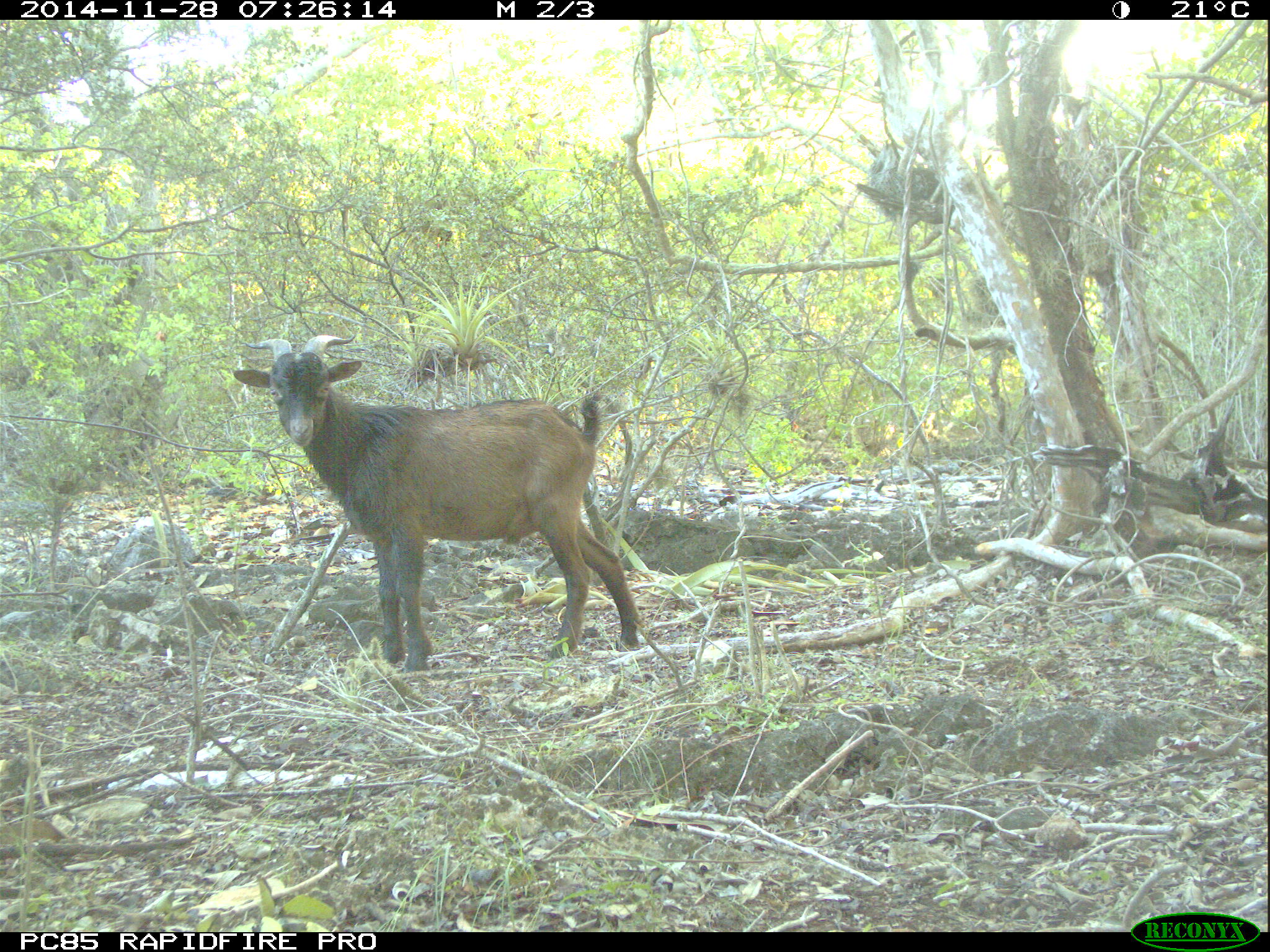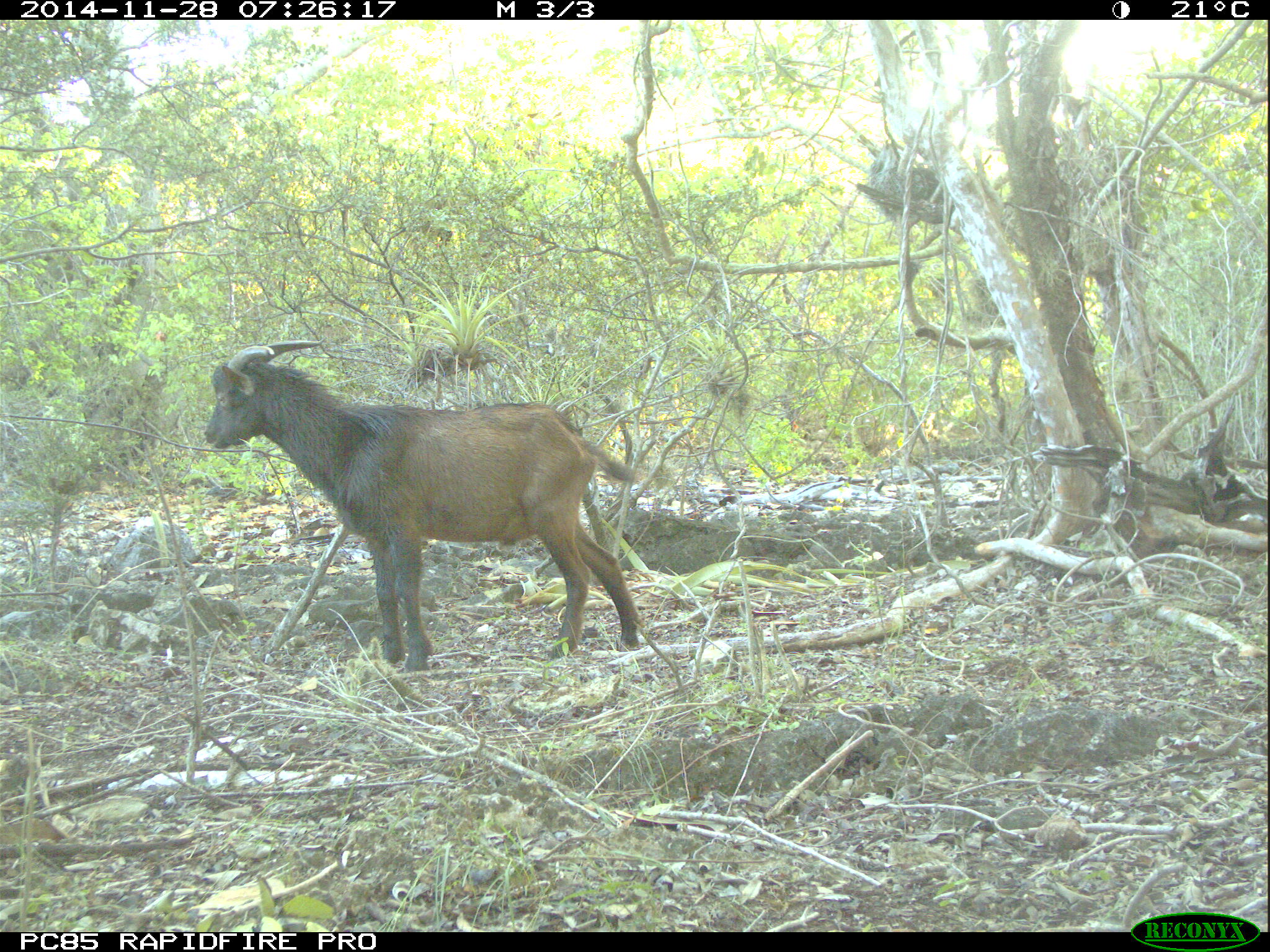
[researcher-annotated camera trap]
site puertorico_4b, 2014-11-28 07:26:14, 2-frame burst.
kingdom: Animalia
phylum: Chordata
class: Mammalia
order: Artiodactyla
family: Bovidae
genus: Capra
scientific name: Capra hircus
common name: goat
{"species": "goat (Capra hircus)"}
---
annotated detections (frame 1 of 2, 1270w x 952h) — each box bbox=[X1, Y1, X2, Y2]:
goat: bbox=[231, 332, 644, 671]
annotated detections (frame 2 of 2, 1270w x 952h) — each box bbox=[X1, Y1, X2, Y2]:
goat: bbox=[201, 341, 646, 671]